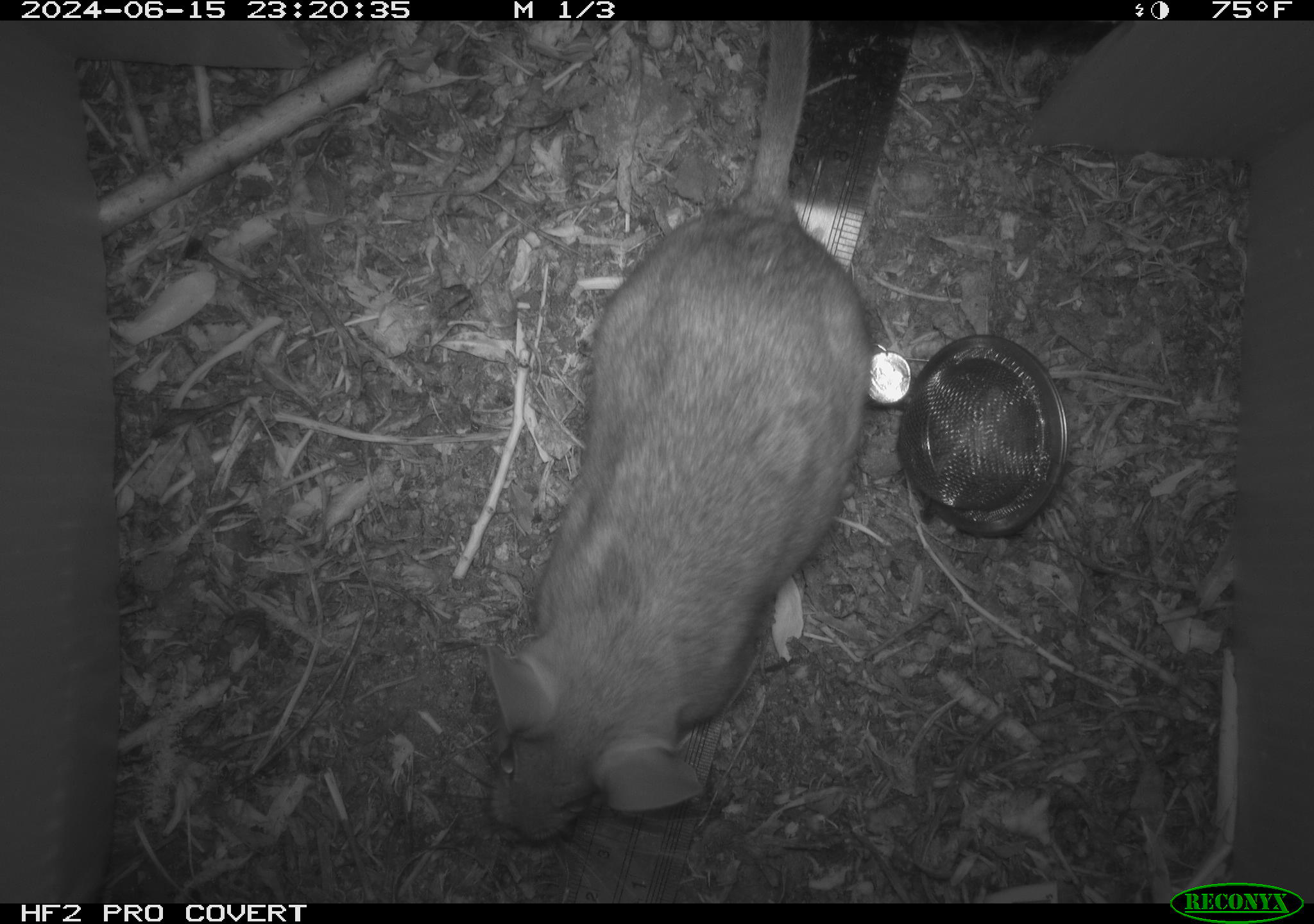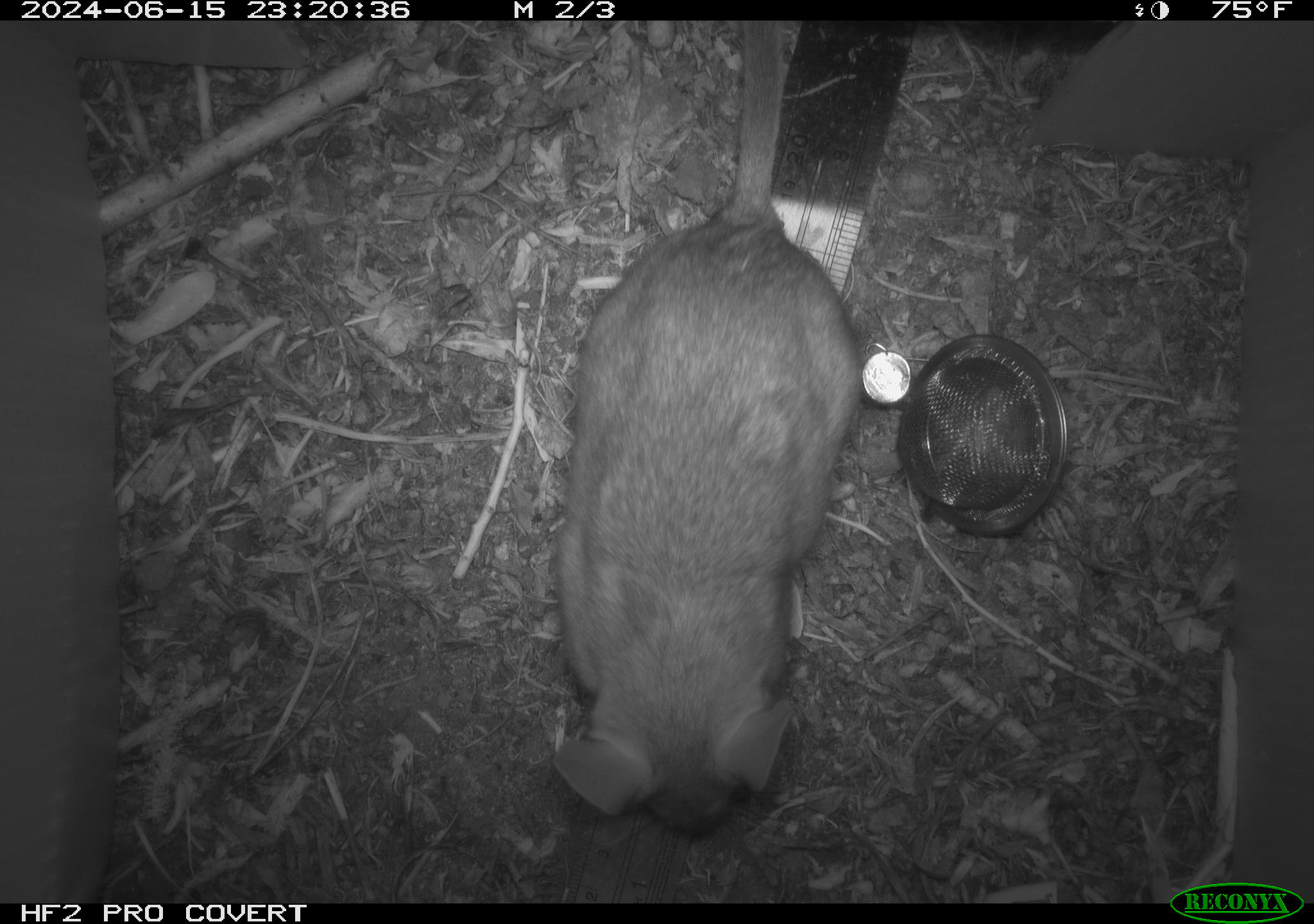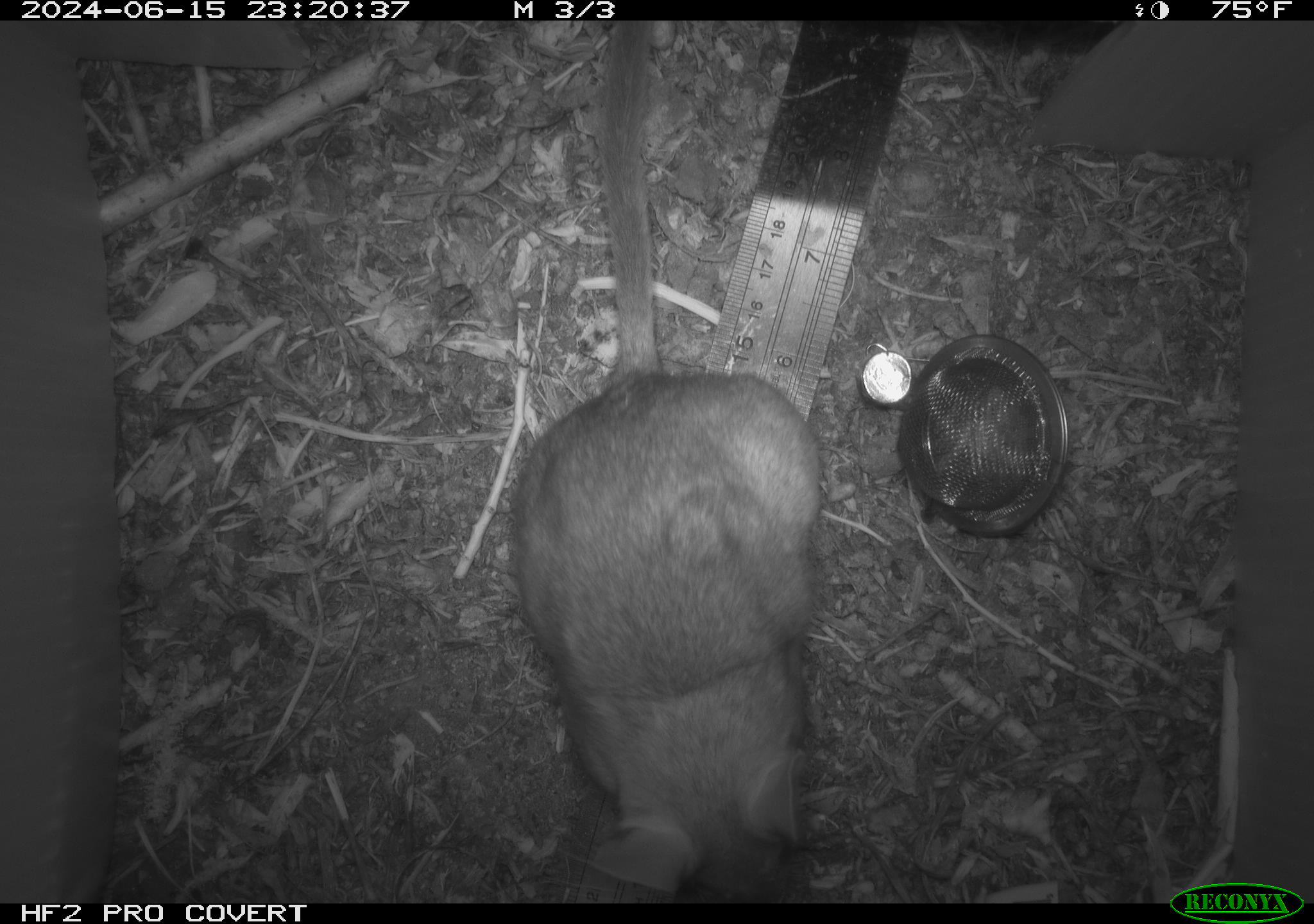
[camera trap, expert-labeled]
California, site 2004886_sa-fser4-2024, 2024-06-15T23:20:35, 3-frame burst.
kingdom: Animalia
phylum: Chordata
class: Mammalia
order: Rodentia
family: Sciuridae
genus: Neotamias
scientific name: Neotamias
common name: western chipmunks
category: neotamias species